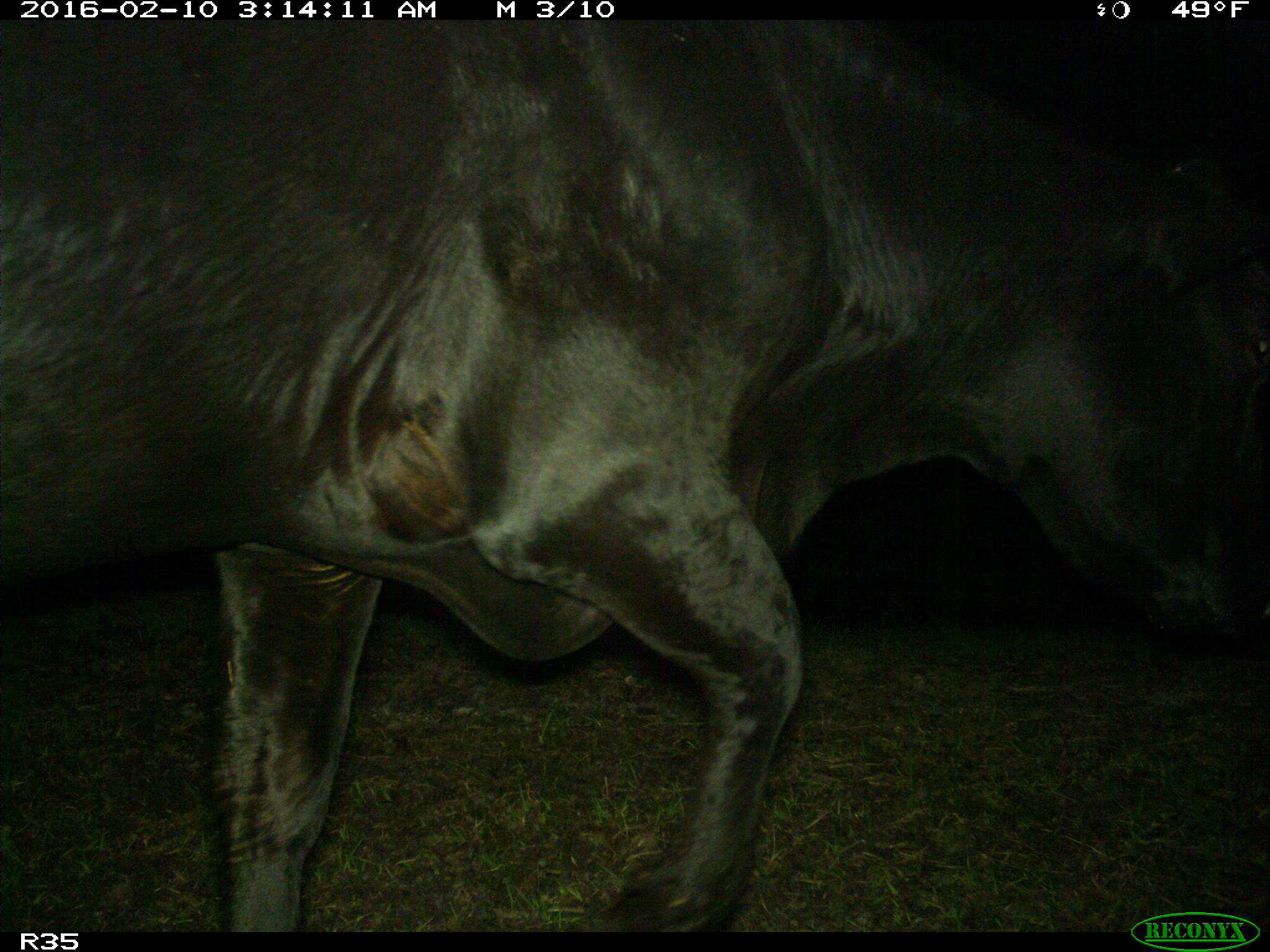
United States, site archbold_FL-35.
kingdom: Animalia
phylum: Chordata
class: Mammalia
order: Artiodactyla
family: Bovidae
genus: Bos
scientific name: Bos taurus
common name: domestic cow